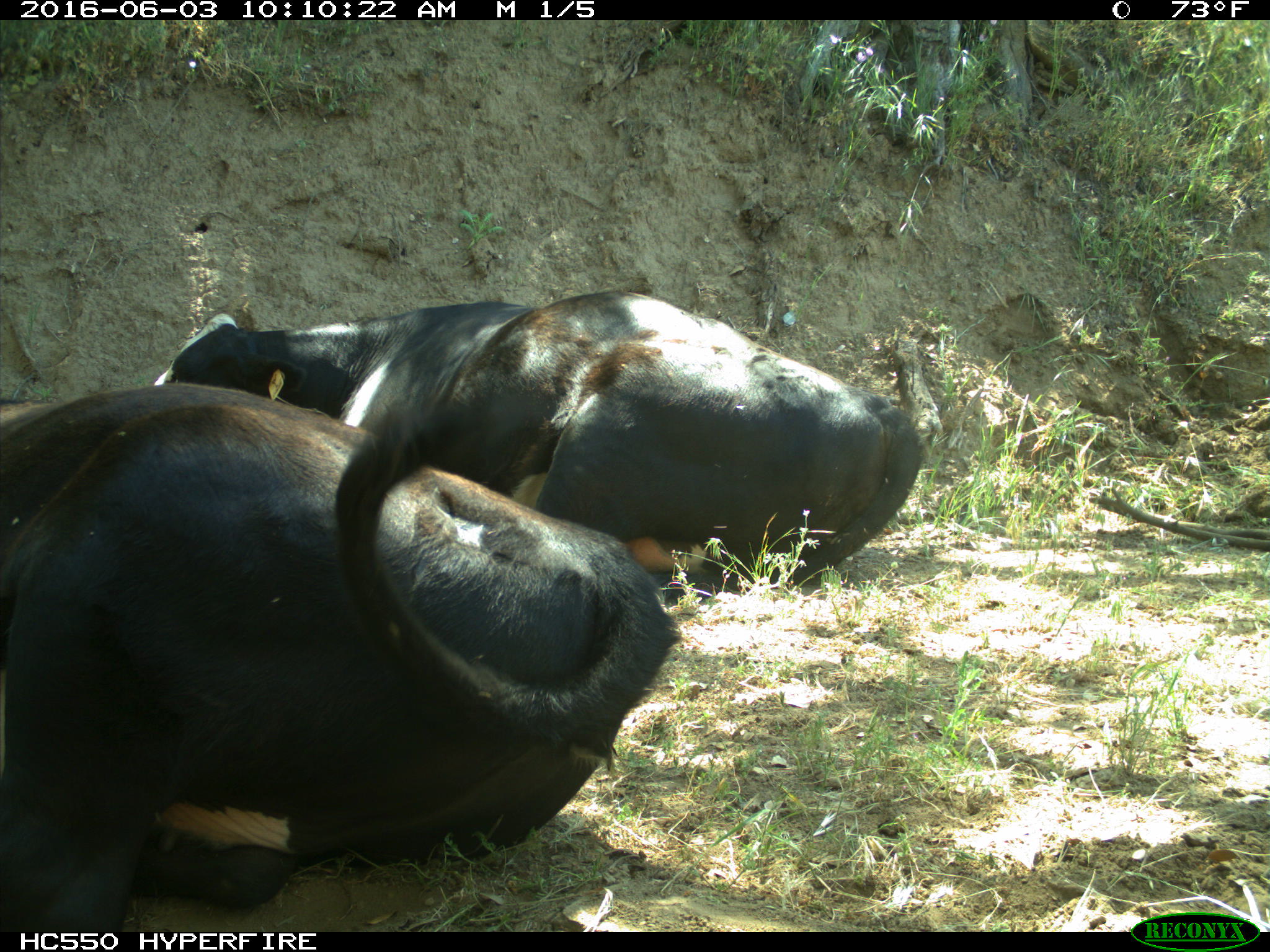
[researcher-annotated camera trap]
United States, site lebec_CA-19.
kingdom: Animalia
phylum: Chordata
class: Mammalia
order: Artiodactyla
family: Bovidae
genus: Bos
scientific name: Bos taurus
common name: domestic cow